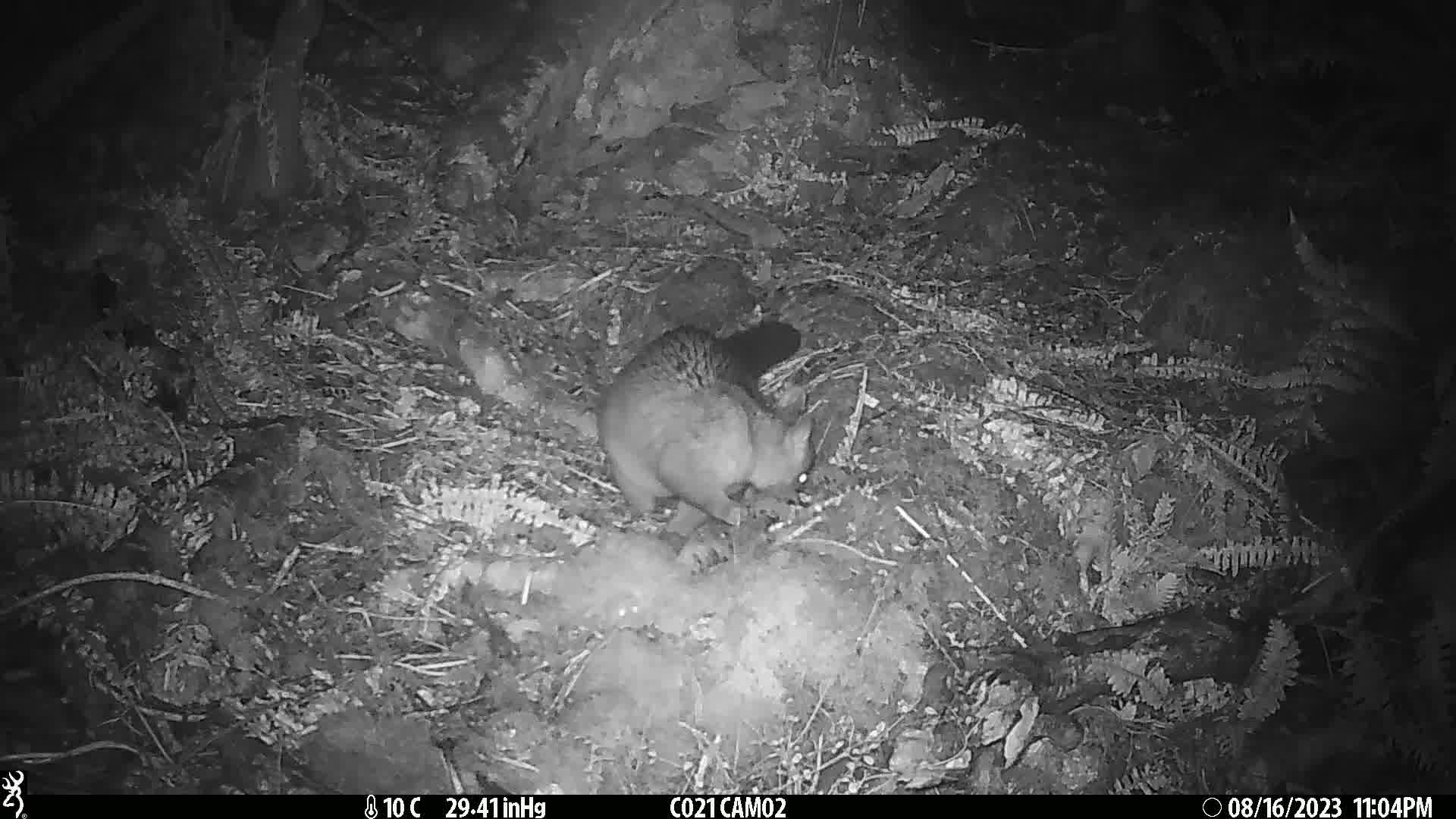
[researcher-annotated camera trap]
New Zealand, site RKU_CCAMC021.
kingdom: Animalia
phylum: Chordata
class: Mammalia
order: Diprotodontia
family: Phalangeridae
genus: Trichosurus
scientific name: Trichosurus vulpecula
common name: common brushtail possum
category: possum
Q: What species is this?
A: Possum (common brushtail possum) (Trichosurus vulpecula).